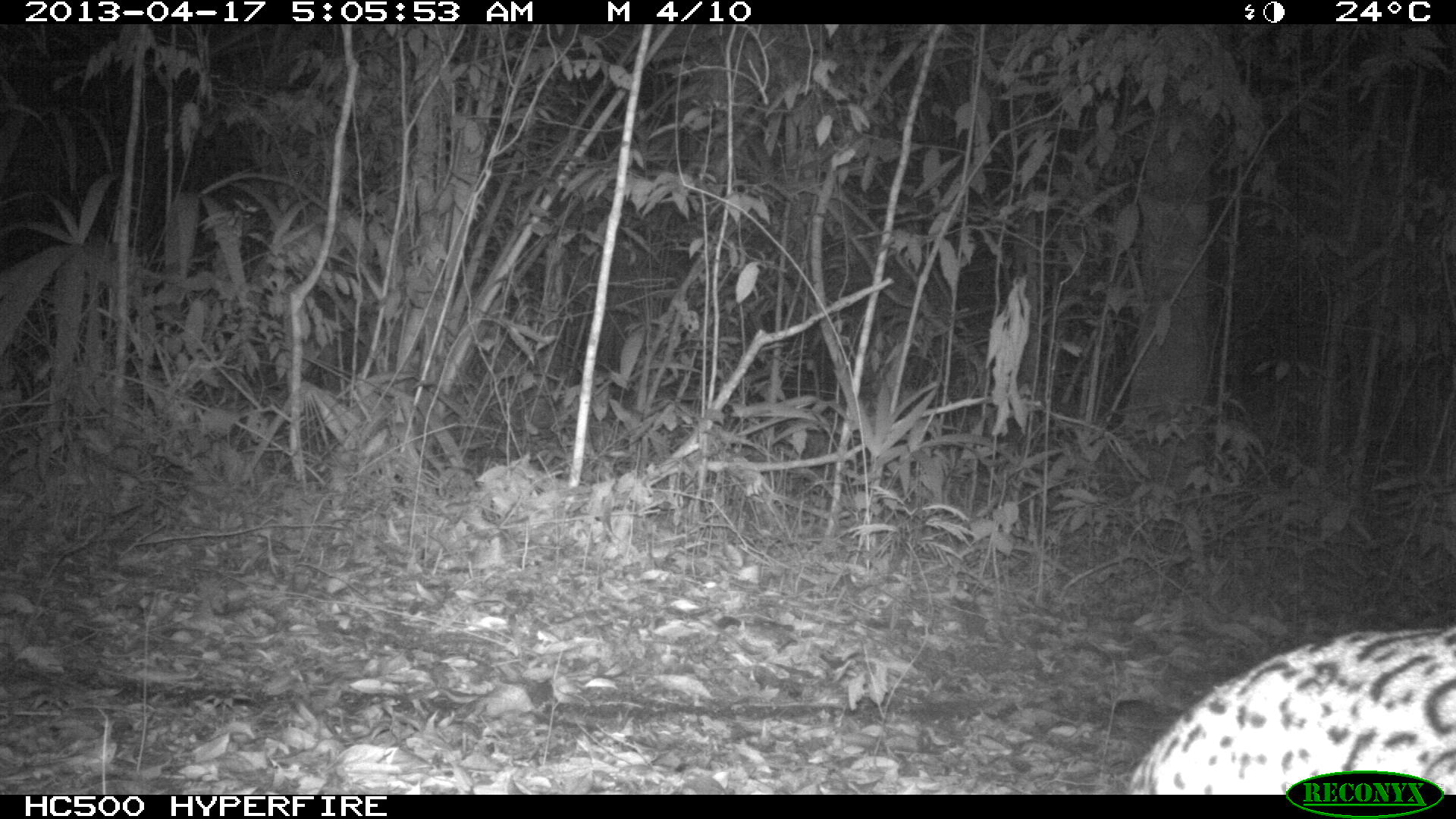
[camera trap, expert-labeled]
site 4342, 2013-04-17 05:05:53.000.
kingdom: Animalia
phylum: Chordata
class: Mammalia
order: Carnivora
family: Felidae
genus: Leopardus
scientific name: Leopardus pardalis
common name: ocelot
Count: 1.